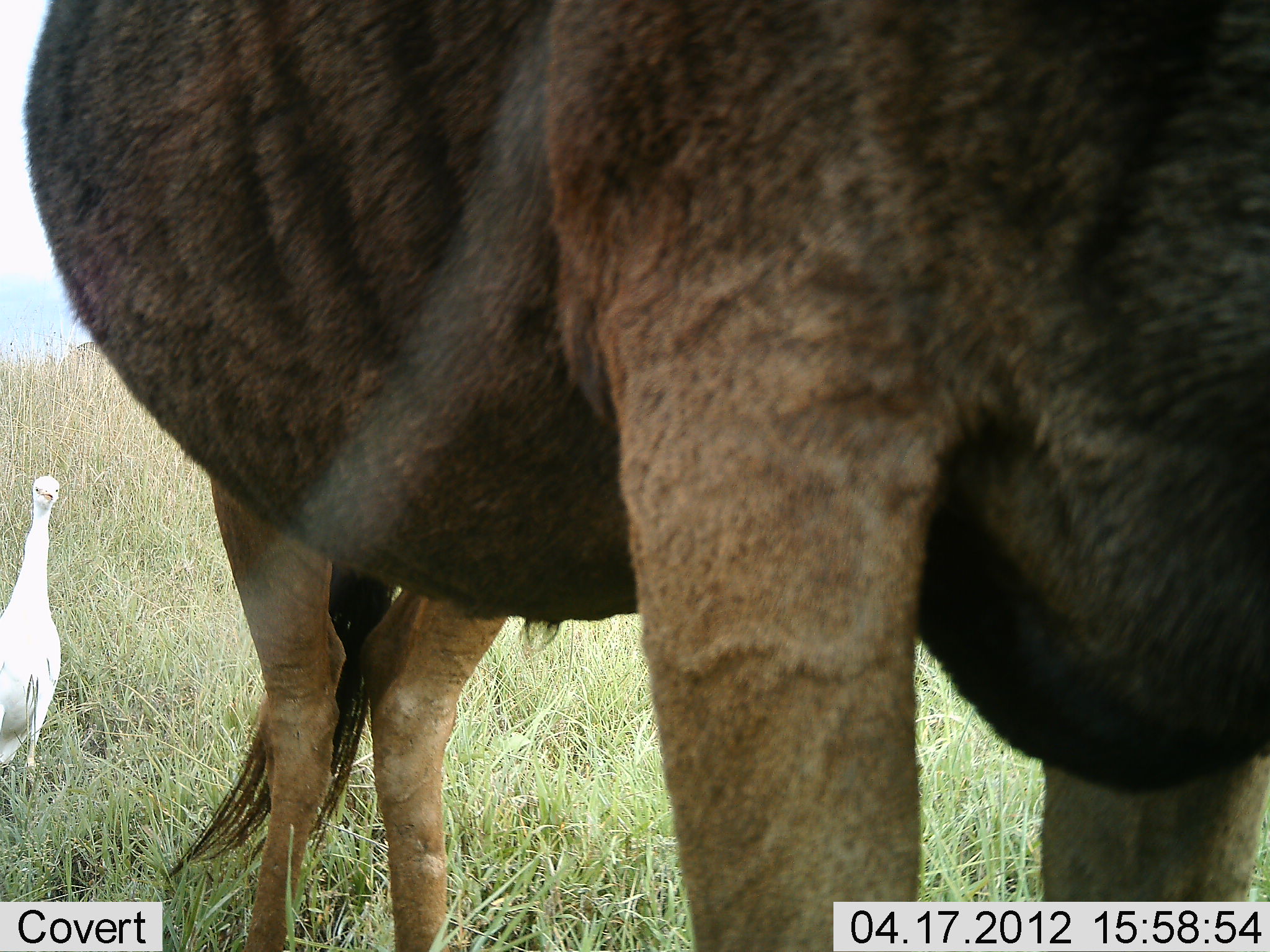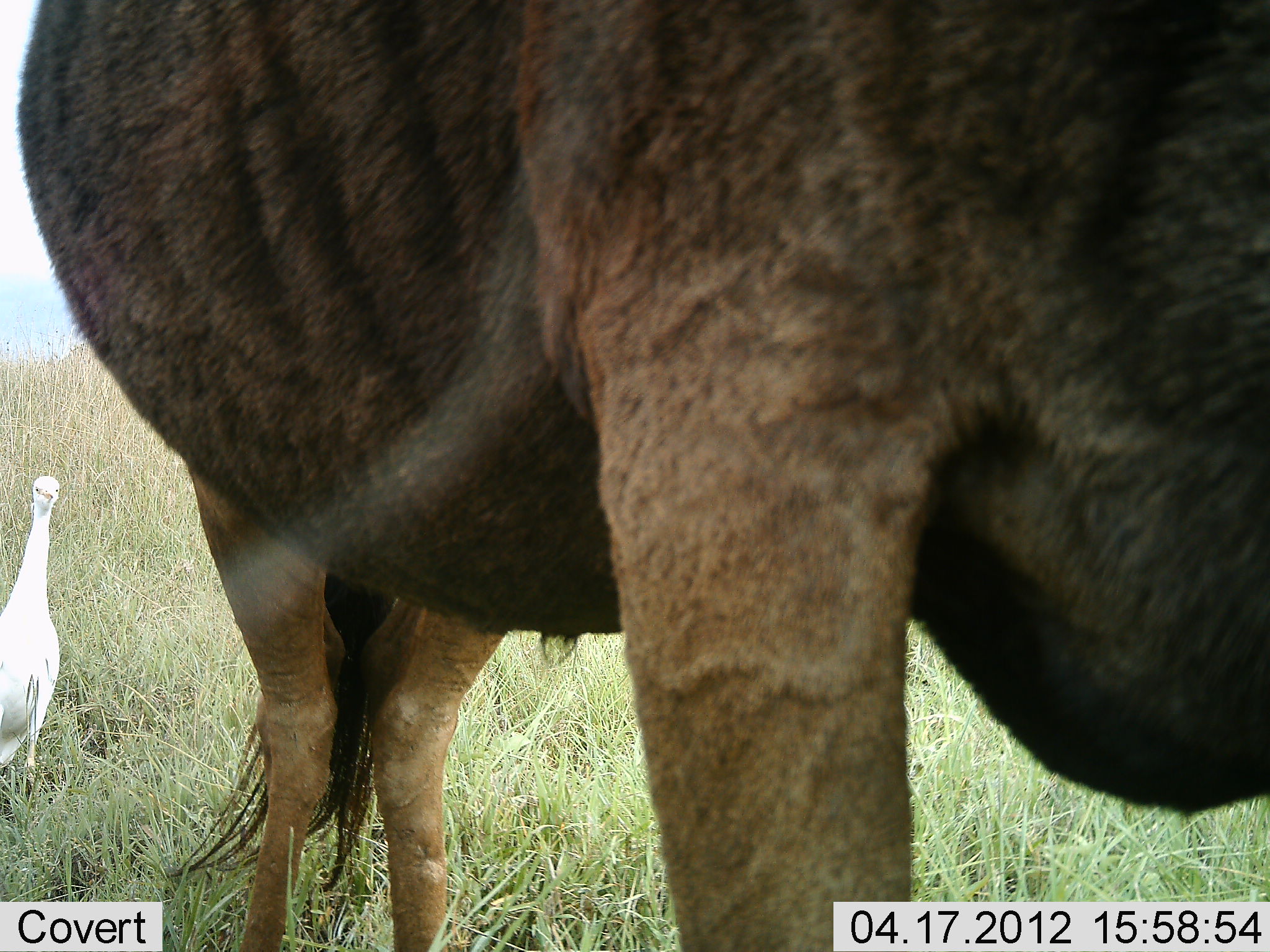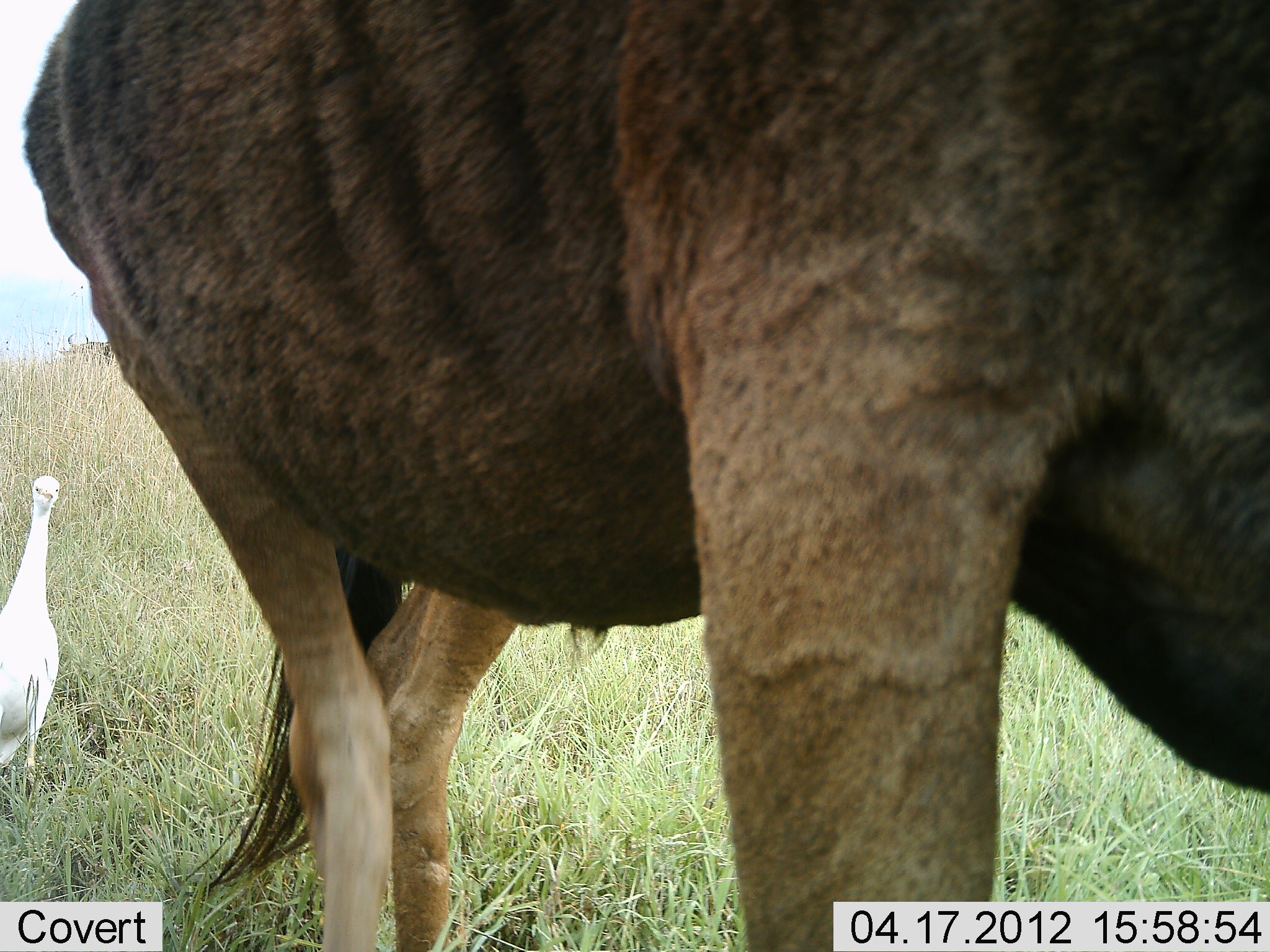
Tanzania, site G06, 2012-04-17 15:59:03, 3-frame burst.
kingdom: Animalia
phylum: Chordata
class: Aves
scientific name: Aves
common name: bird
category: otherbird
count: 1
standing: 100%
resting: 0%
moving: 0%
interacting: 0%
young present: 0%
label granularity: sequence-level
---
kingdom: Animalia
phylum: Chordata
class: Mammalia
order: Artiodactyla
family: Bovidae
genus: Connochaetes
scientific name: Connochaetes taurinus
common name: blue wildebeest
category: wildebeest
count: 1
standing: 81%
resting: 0%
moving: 6%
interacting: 0%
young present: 0%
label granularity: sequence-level